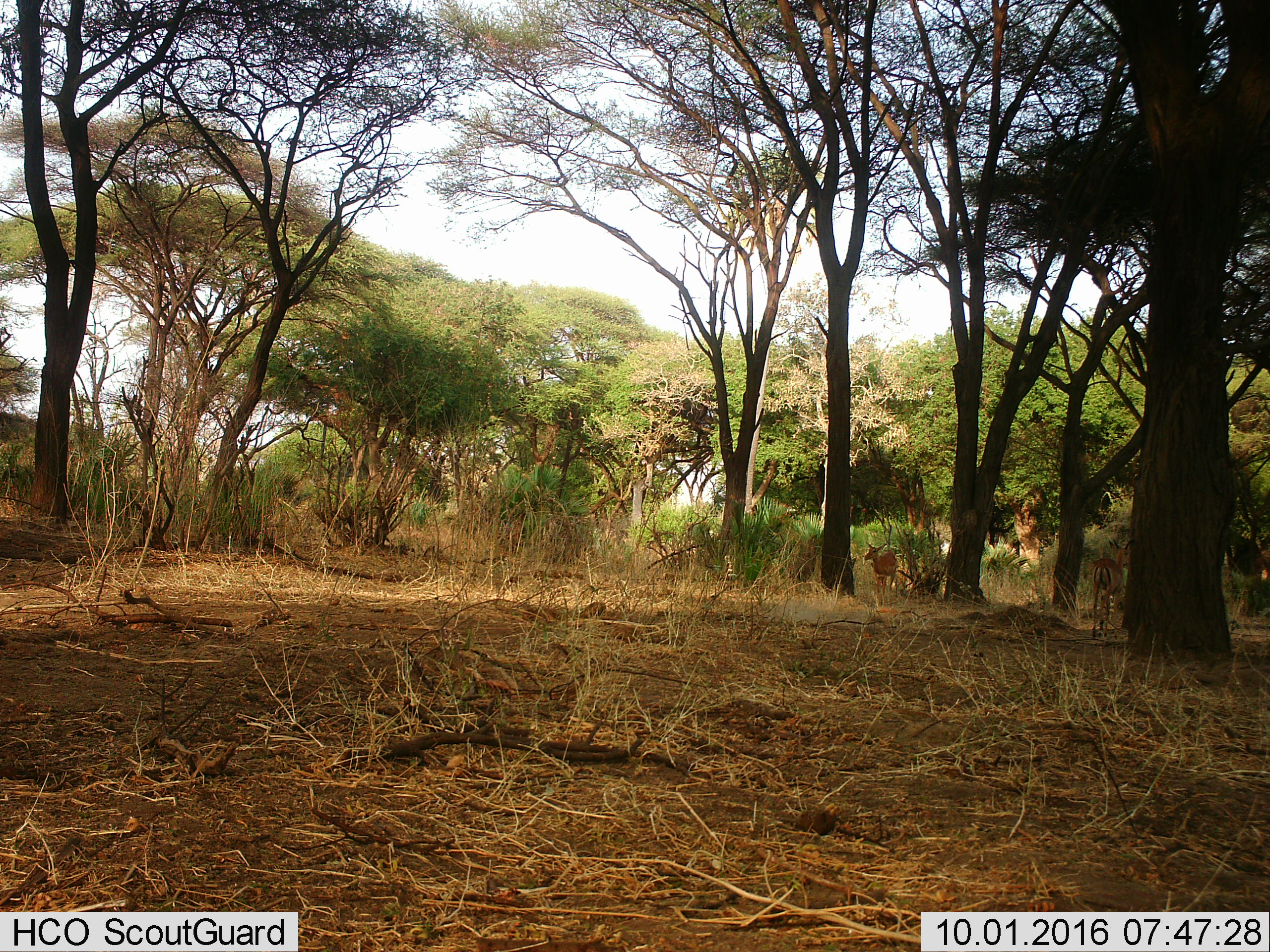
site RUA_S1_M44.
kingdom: Animalia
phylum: Chordata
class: Mammalia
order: Artiodactyla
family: Bovidae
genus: Aepyceros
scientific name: Aepyceros melampus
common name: impala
Impala (Aepyceros melampus), count 2. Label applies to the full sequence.